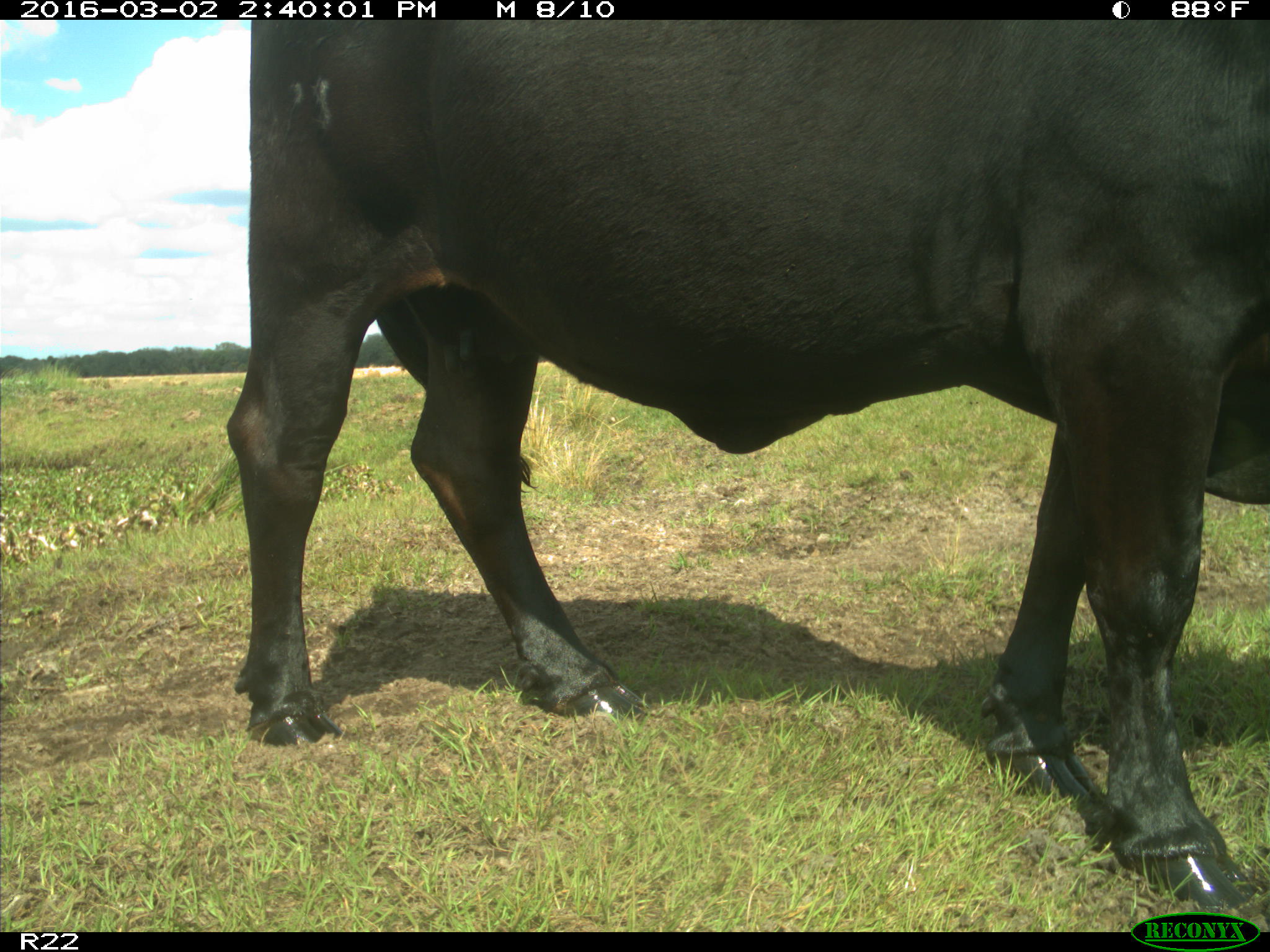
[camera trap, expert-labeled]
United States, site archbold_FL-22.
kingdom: Animalia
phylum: Chordata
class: Mammalia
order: Artiodactyla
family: Bovidae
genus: Bos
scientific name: Bos taurus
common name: domestic cow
Bos taurus (domestic cow).